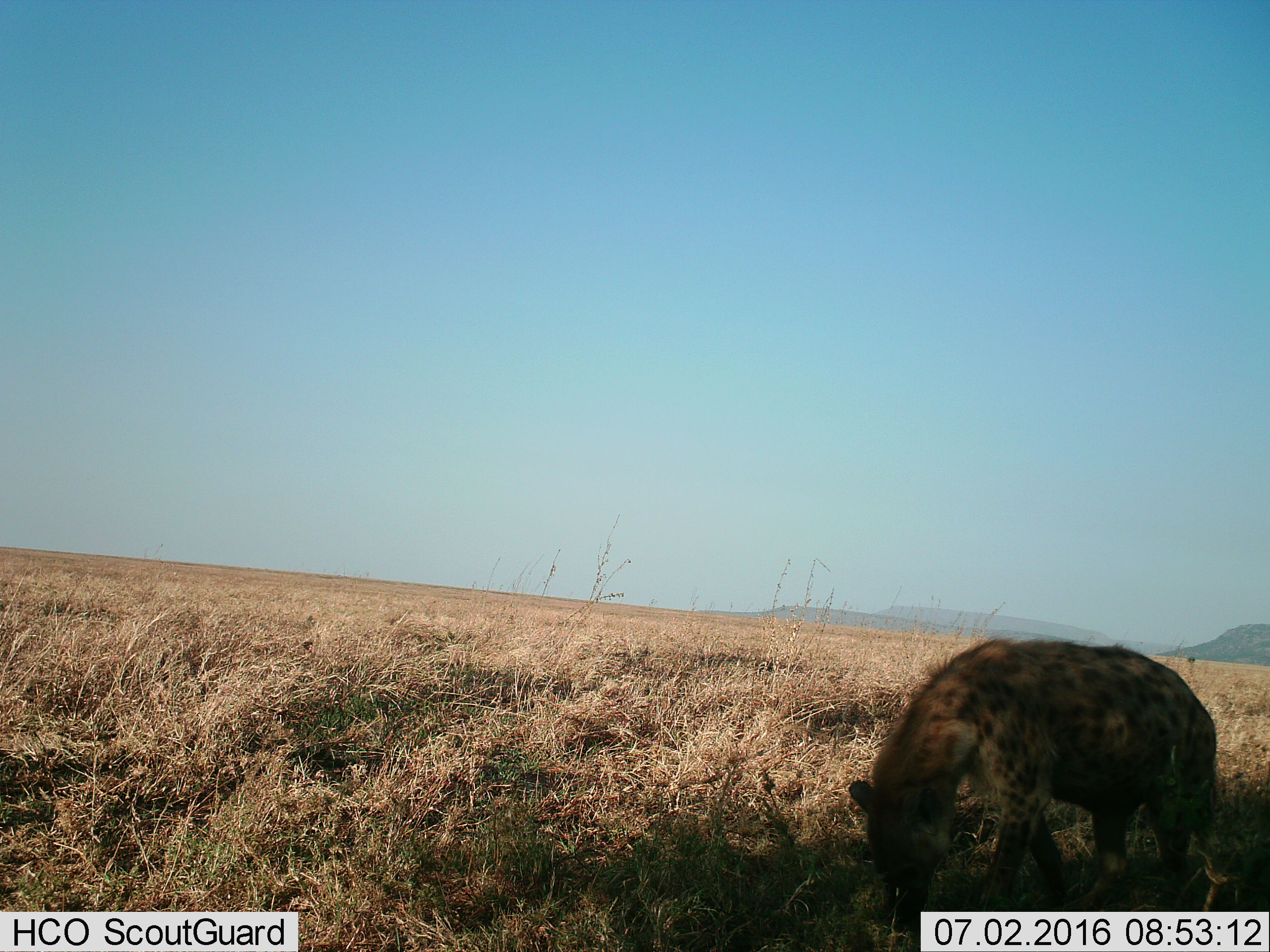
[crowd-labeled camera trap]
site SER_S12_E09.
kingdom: Animalia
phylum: Chordata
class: Mammalia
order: Carnivora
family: Hyaenidae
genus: Crocuta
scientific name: Crocuta crocuta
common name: spotted hyena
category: hyenaspotted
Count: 1.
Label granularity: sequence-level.